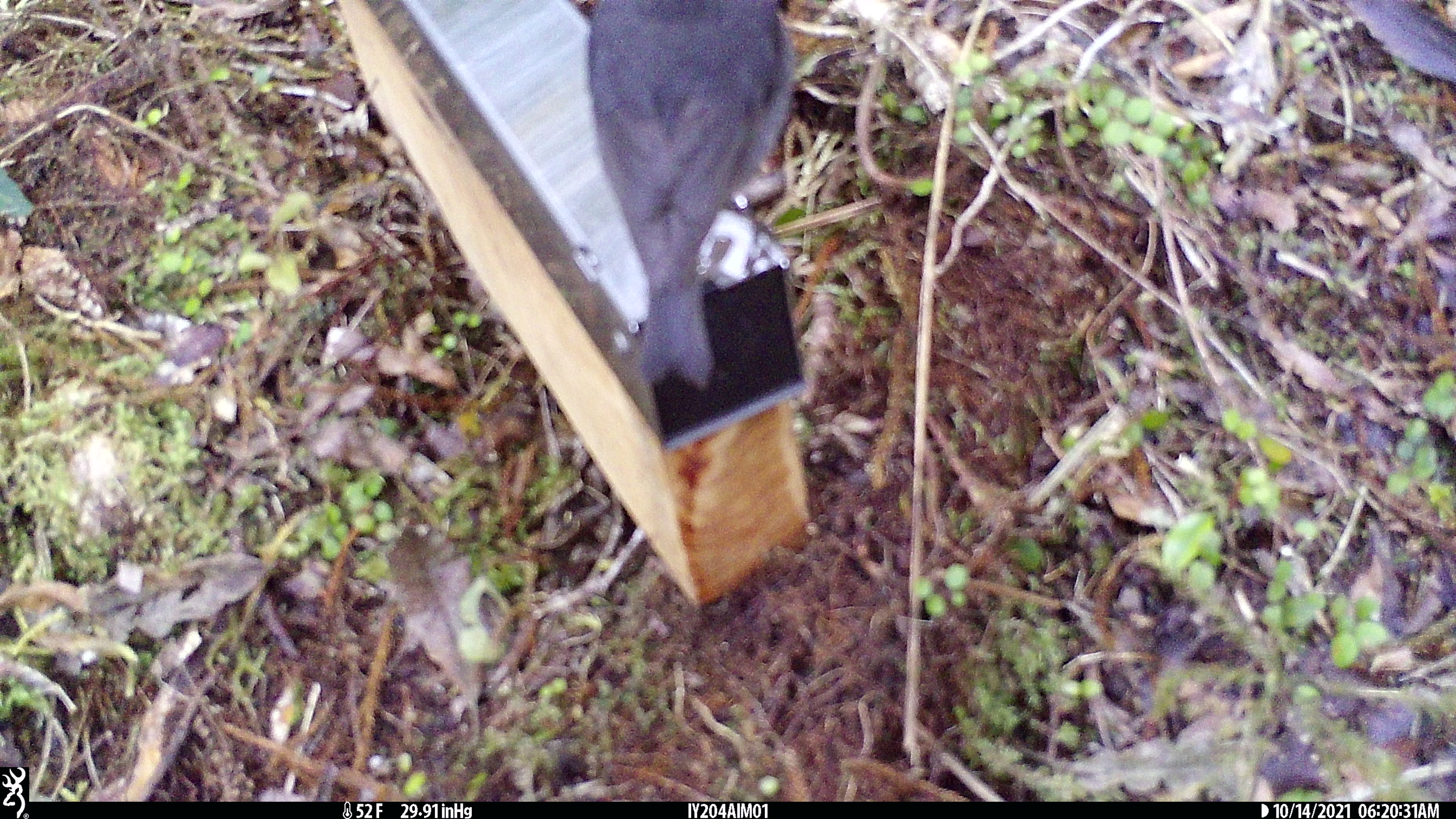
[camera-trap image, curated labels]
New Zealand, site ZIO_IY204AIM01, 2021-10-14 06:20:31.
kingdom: Animalia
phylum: Chordata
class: Aves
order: Passeriformes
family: Petroicidae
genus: Petroica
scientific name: Petroica australis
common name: new zealand robin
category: robin